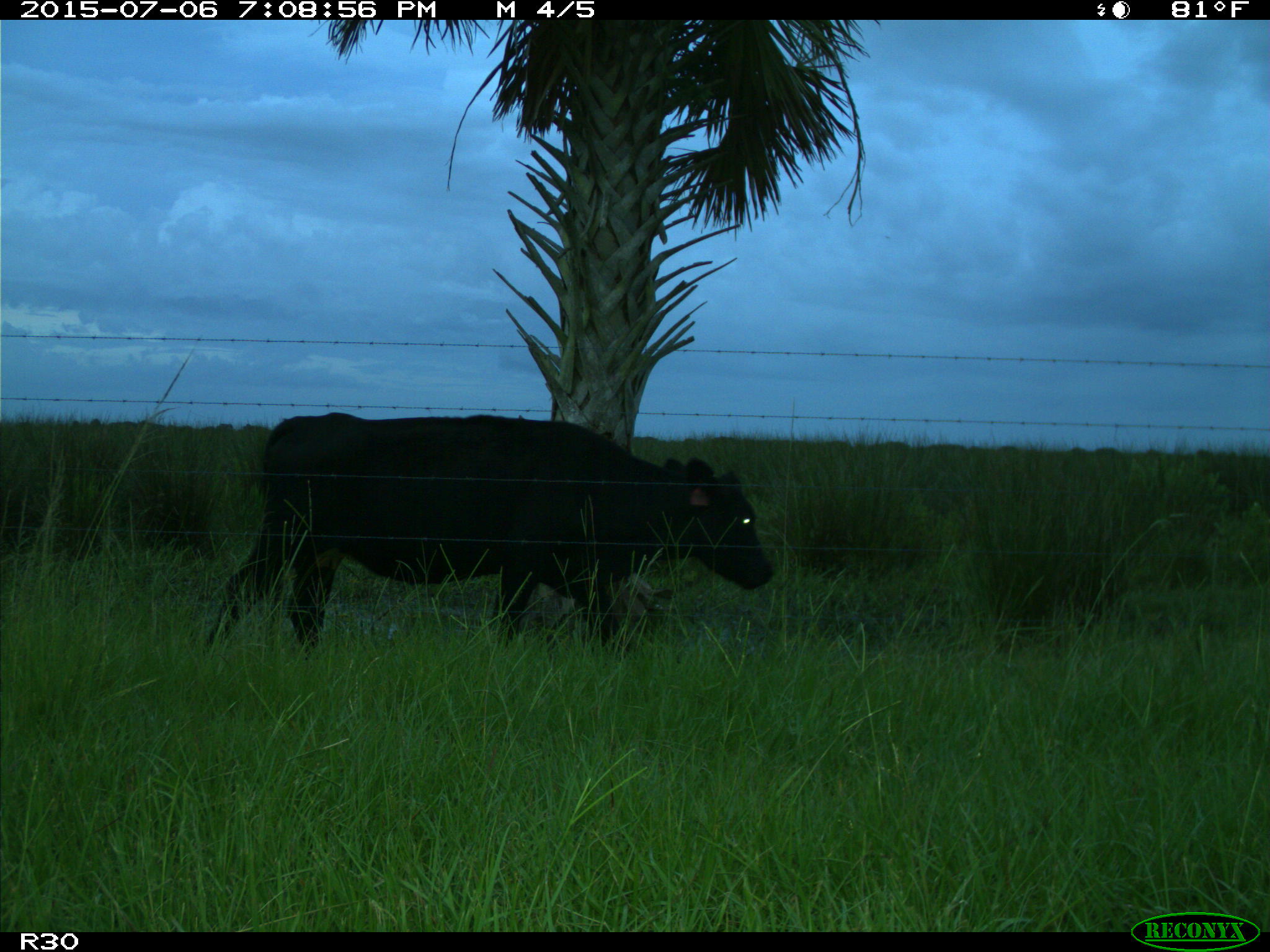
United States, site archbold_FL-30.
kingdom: Animalia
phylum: Chordata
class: Mammalia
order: Artiodactyla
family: Bovidae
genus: Bos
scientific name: Bos taurus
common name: domestic cow